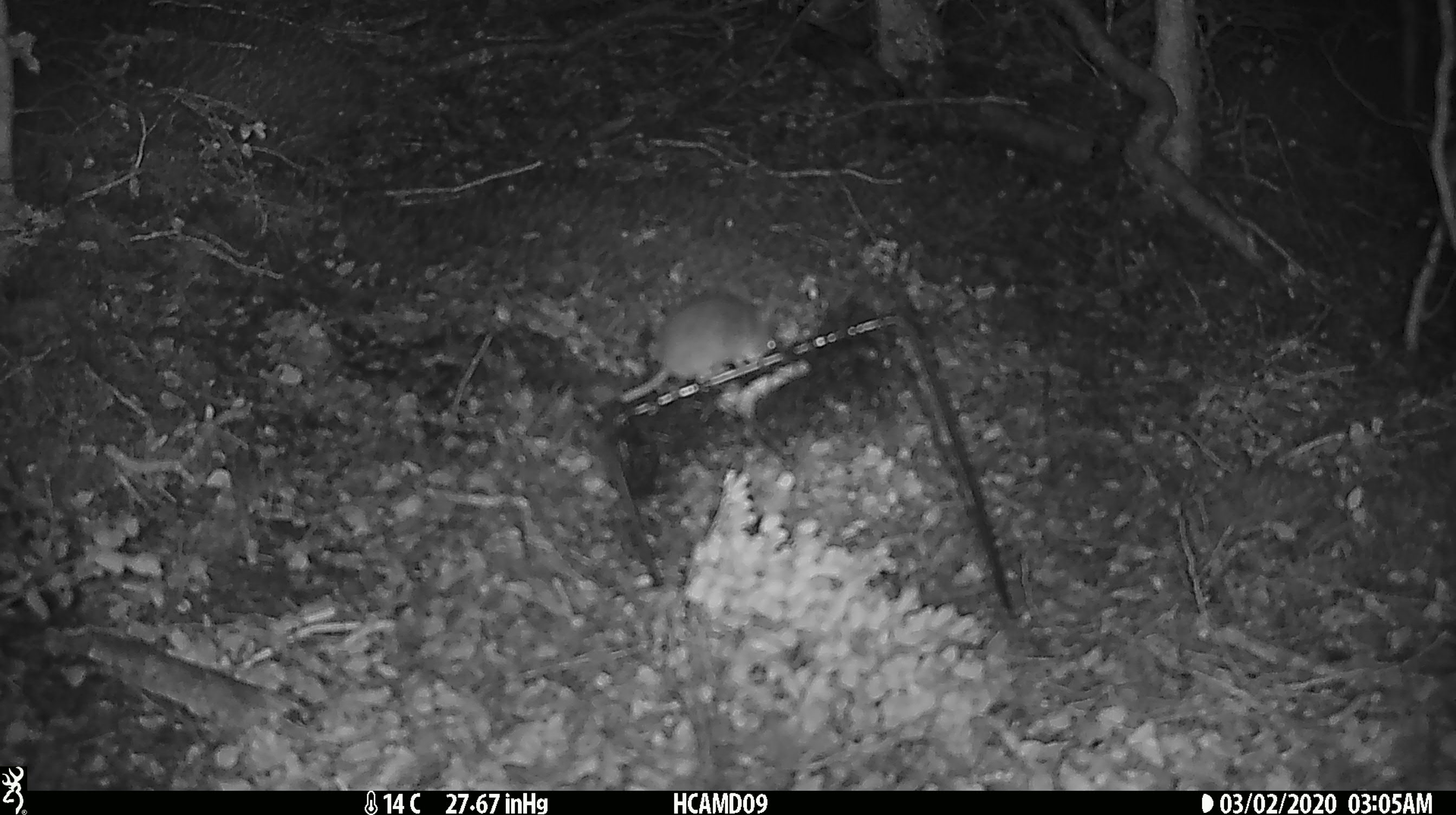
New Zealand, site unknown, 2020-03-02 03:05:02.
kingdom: Animalia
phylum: Chordata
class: Mammalia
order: Rodentia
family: Muridae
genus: Mus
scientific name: Mus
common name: mouse